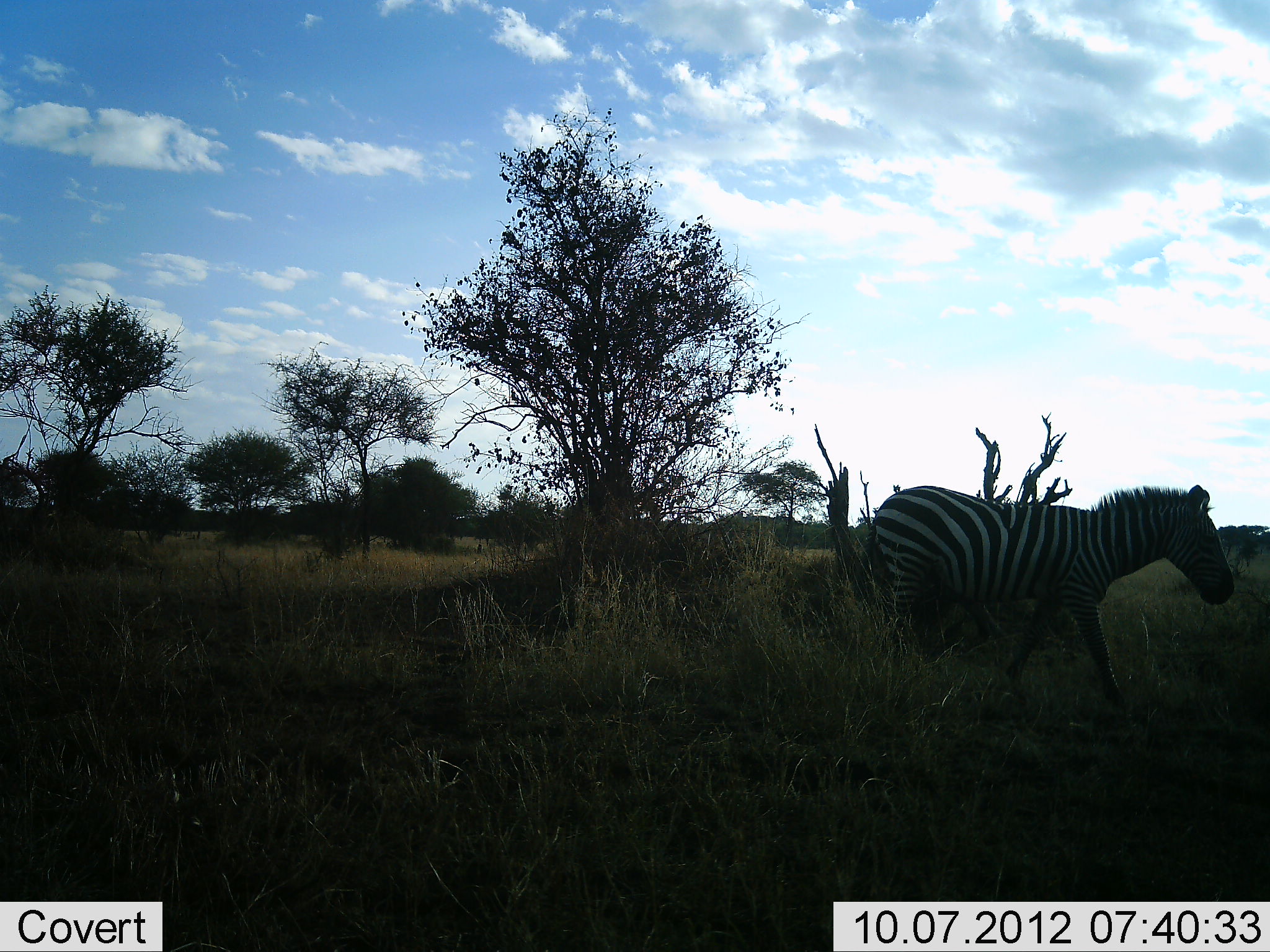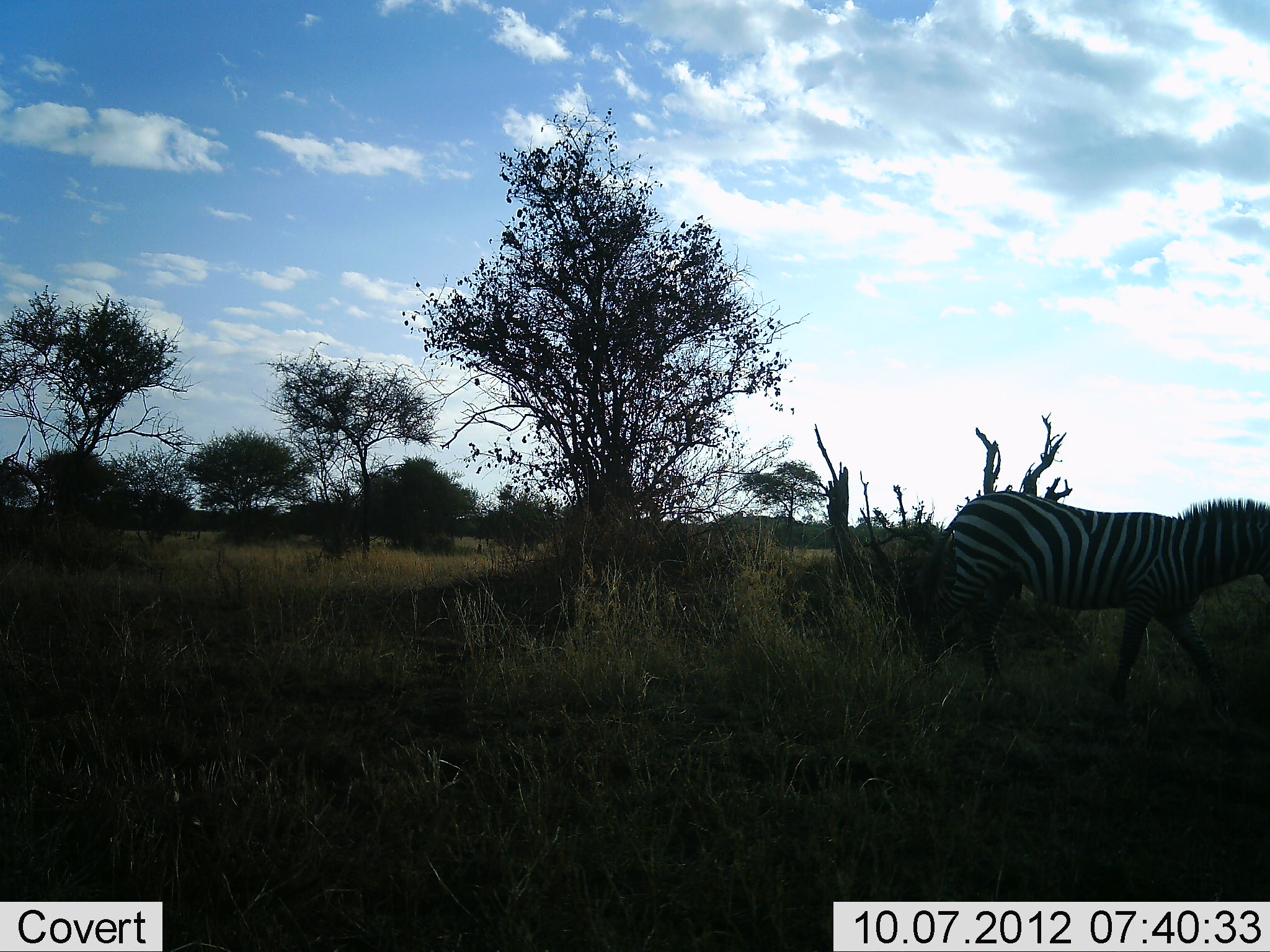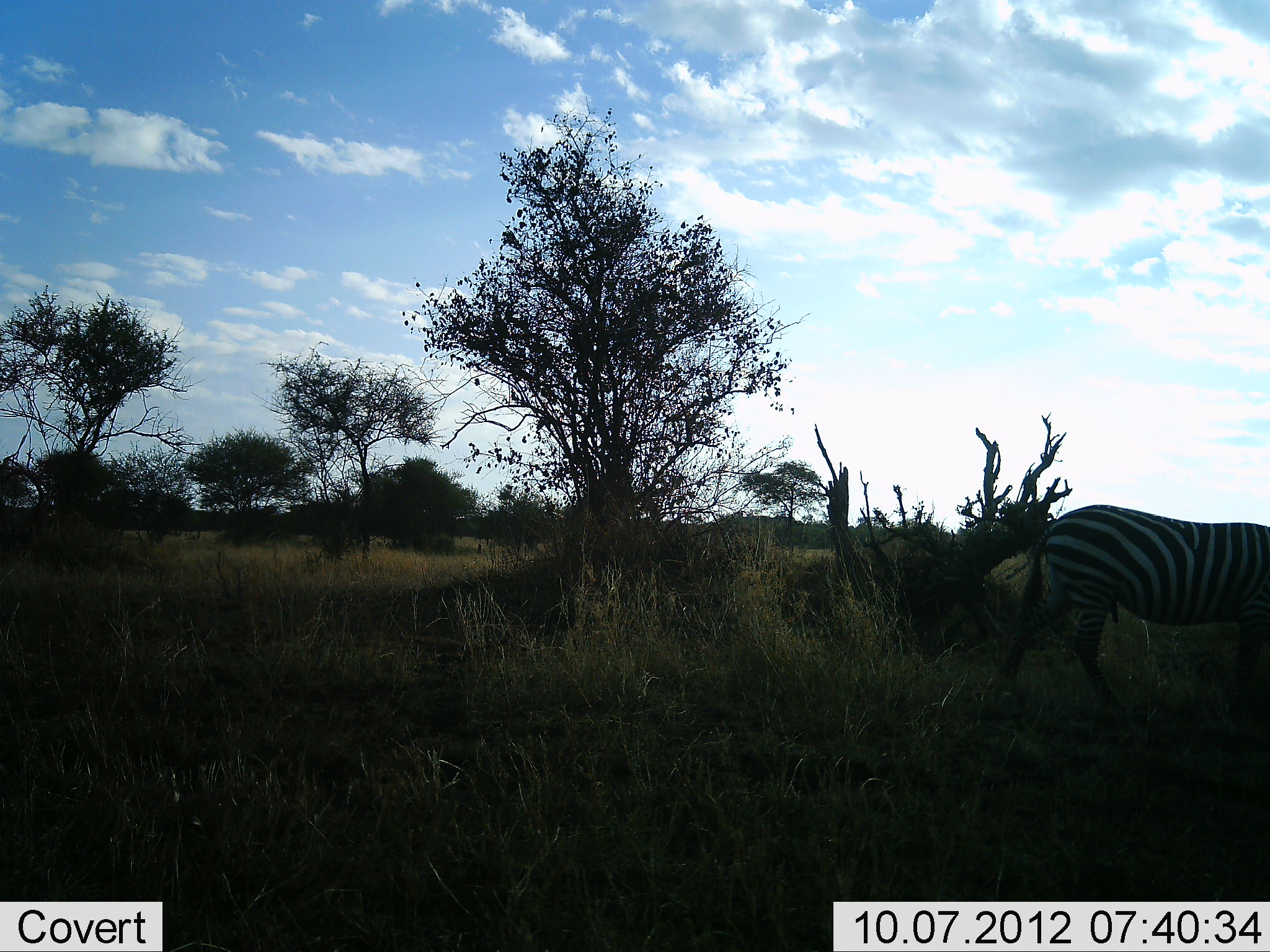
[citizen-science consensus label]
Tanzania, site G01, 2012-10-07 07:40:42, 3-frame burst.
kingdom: Animalia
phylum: Chordata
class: Mammalia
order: Perissodactyla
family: Equidae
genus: Equus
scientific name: Equus quagga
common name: plains zebra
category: zebra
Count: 1.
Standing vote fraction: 0%.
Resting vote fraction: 0%.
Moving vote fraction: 100%.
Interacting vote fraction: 0%.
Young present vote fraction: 0%.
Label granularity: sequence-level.